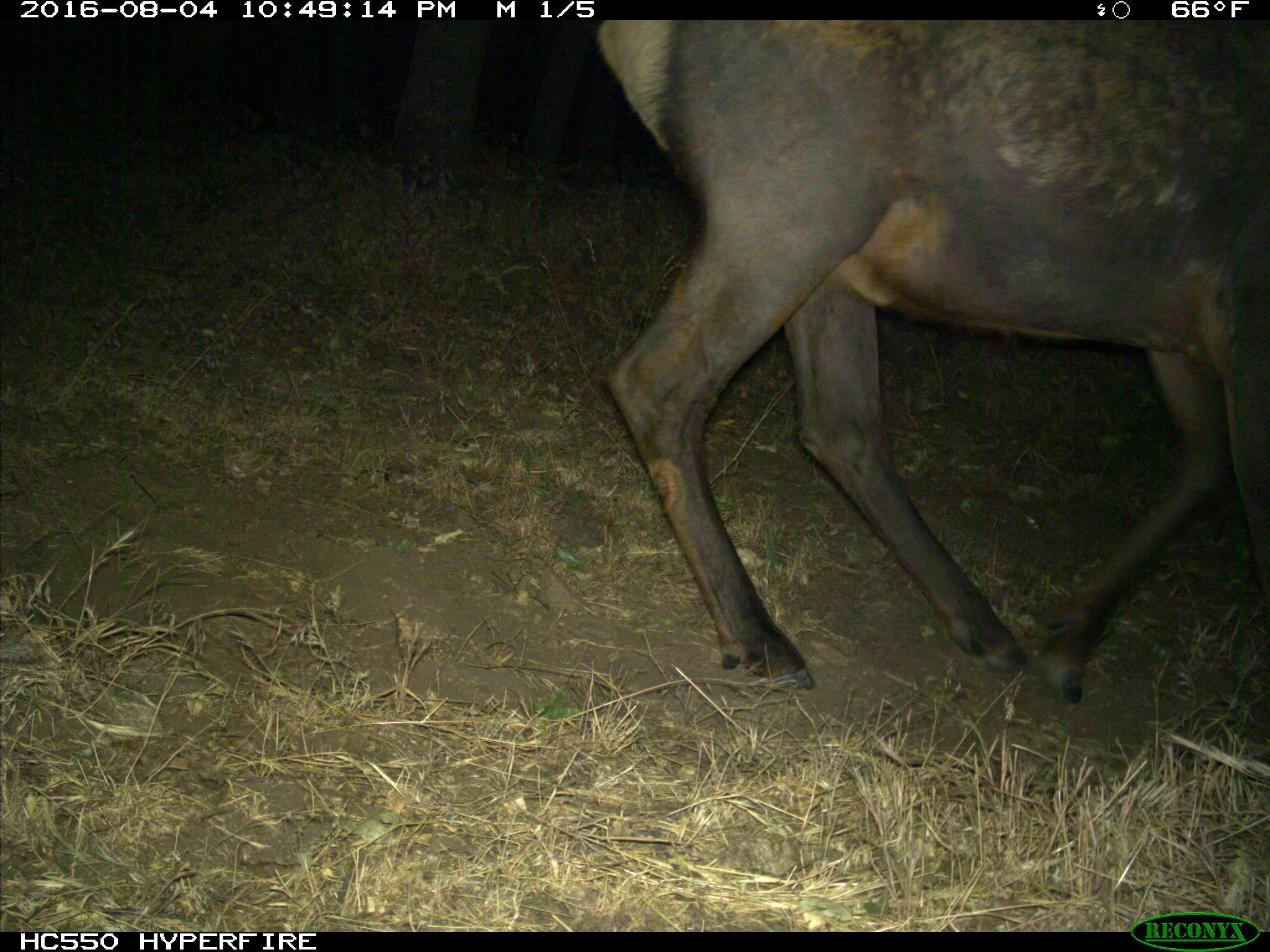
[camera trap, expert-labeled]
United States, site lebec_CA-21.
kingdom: Animalia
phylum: Chordata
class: Mammalia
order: Artiodactyla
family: Cervidae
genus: Cervus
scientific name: Cervus canadensis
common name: elk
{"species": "Cervus canadensis (elk)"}